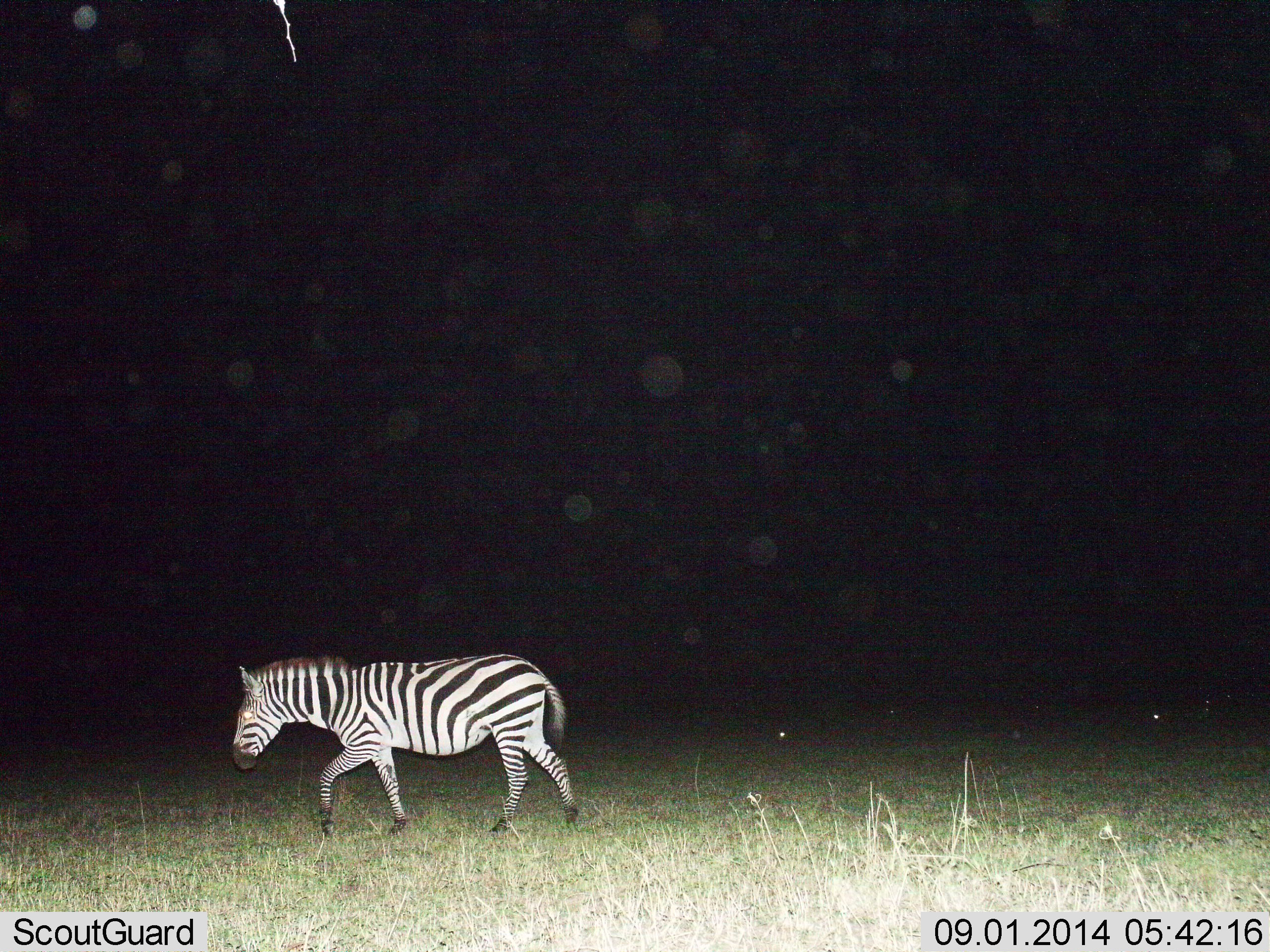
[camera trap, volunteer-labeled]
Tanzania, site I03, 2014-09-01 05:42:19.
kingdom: Animalia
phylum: Chordata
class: Mammalia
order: Perissodactyla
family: Equidae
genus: Equus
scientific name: Equus quagga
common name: plains zebra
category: zebra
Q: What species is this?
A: Zebra (plains zebra) (Equus quagga).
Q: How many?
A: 1.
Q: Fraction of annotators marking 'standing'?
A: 10%.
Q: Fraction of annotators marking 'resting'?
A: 0%.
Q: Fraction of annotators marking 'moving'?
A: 90%.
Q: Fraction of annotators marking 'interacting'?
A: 0%.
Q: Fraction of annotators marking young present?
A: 0%.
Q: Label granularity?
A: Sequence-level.